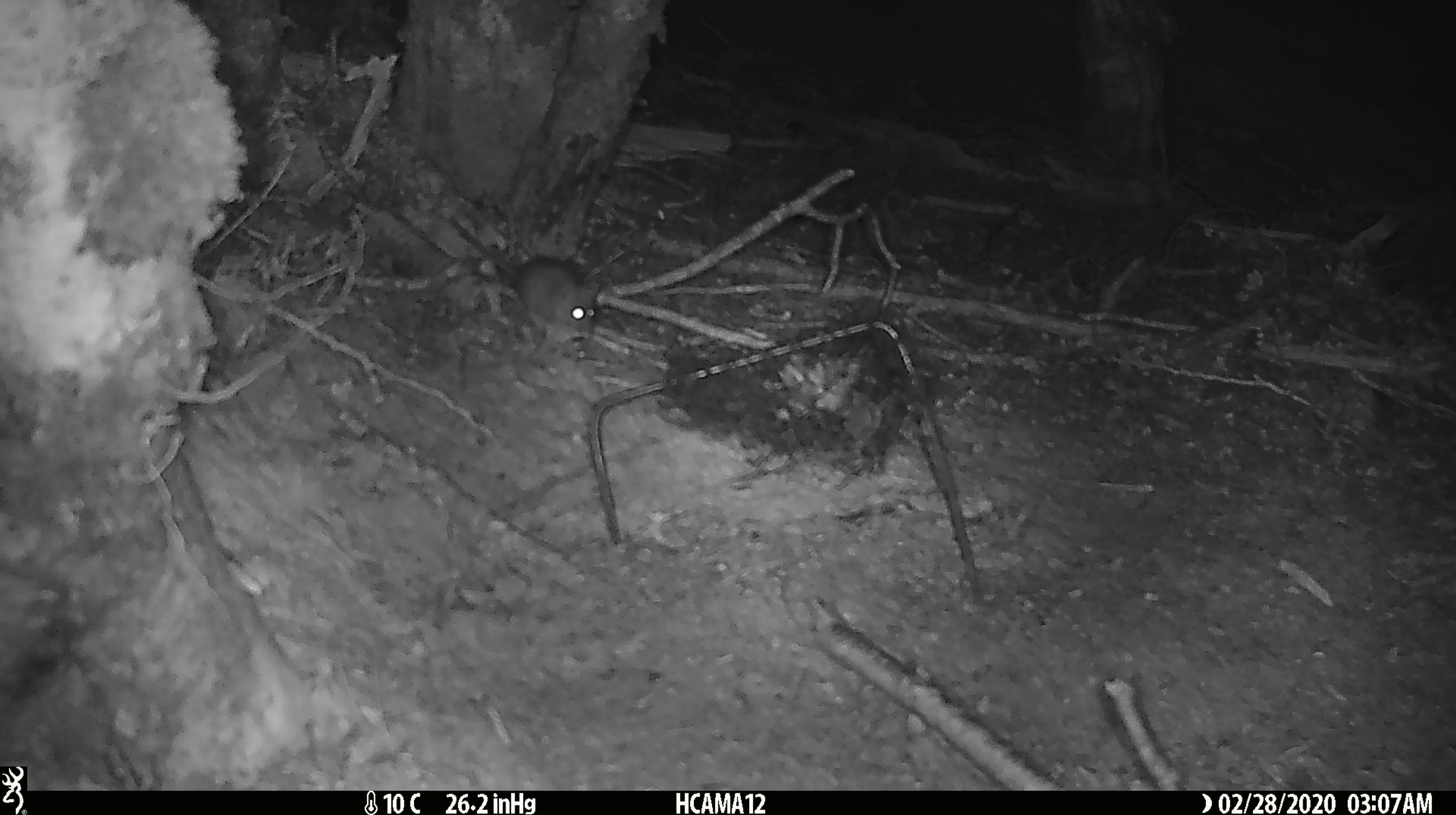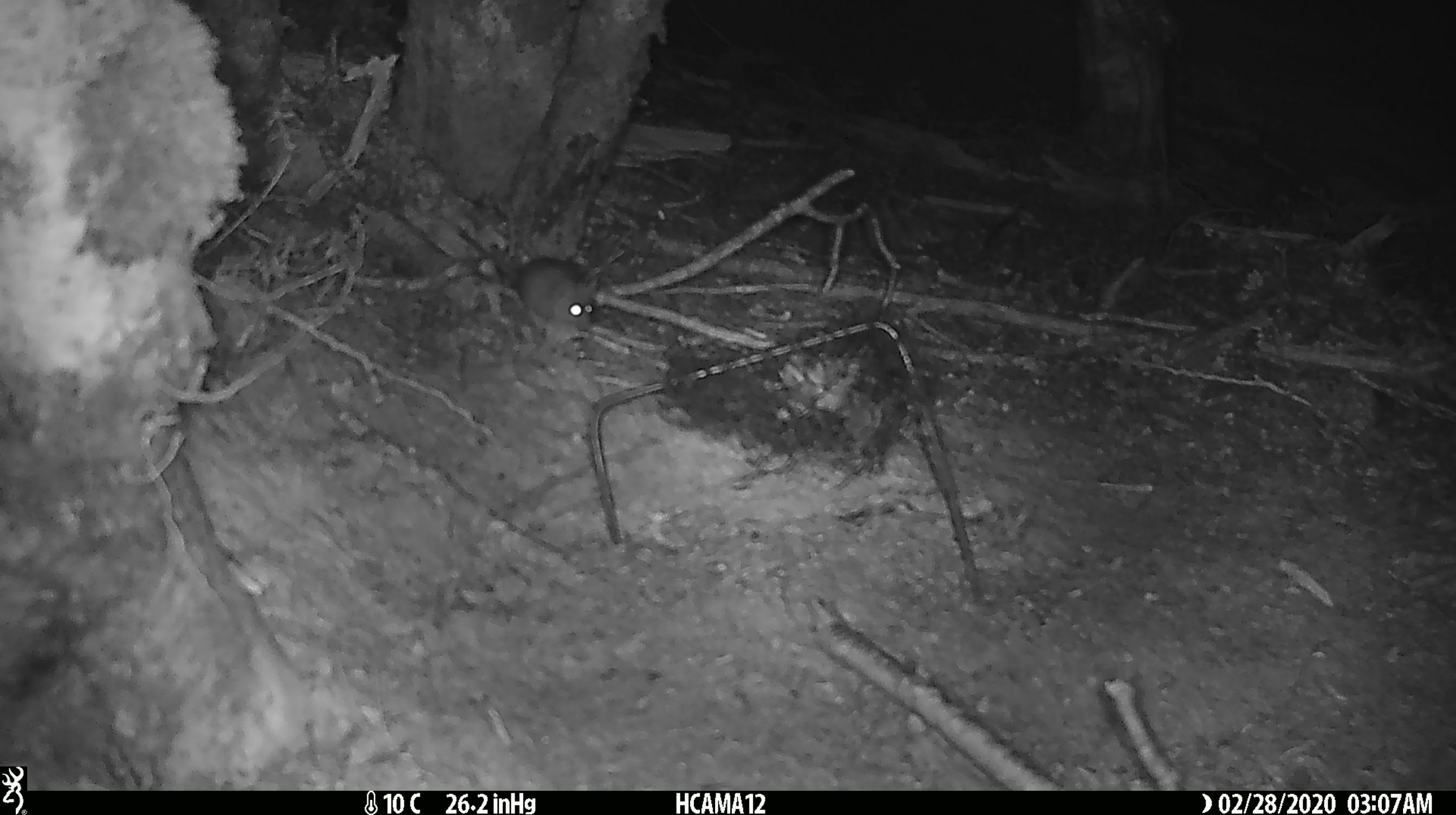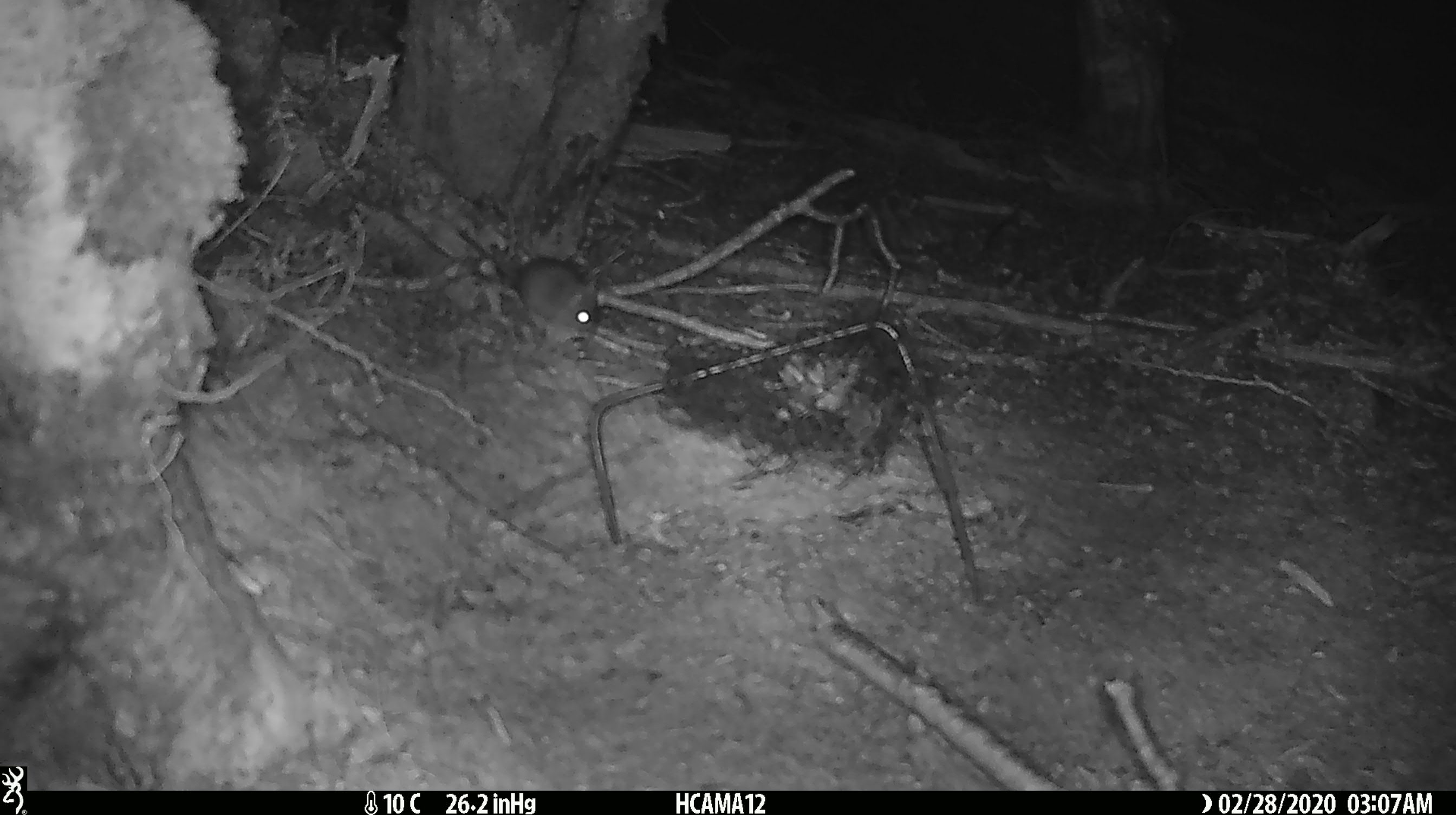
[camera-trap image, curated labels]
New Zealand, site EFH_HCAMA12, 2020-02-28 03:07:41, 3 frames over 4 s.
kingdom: Animalia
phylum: Chordata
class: Mammalia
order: Rodentia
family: Muridae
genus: Mus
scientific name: Mus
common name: mouse